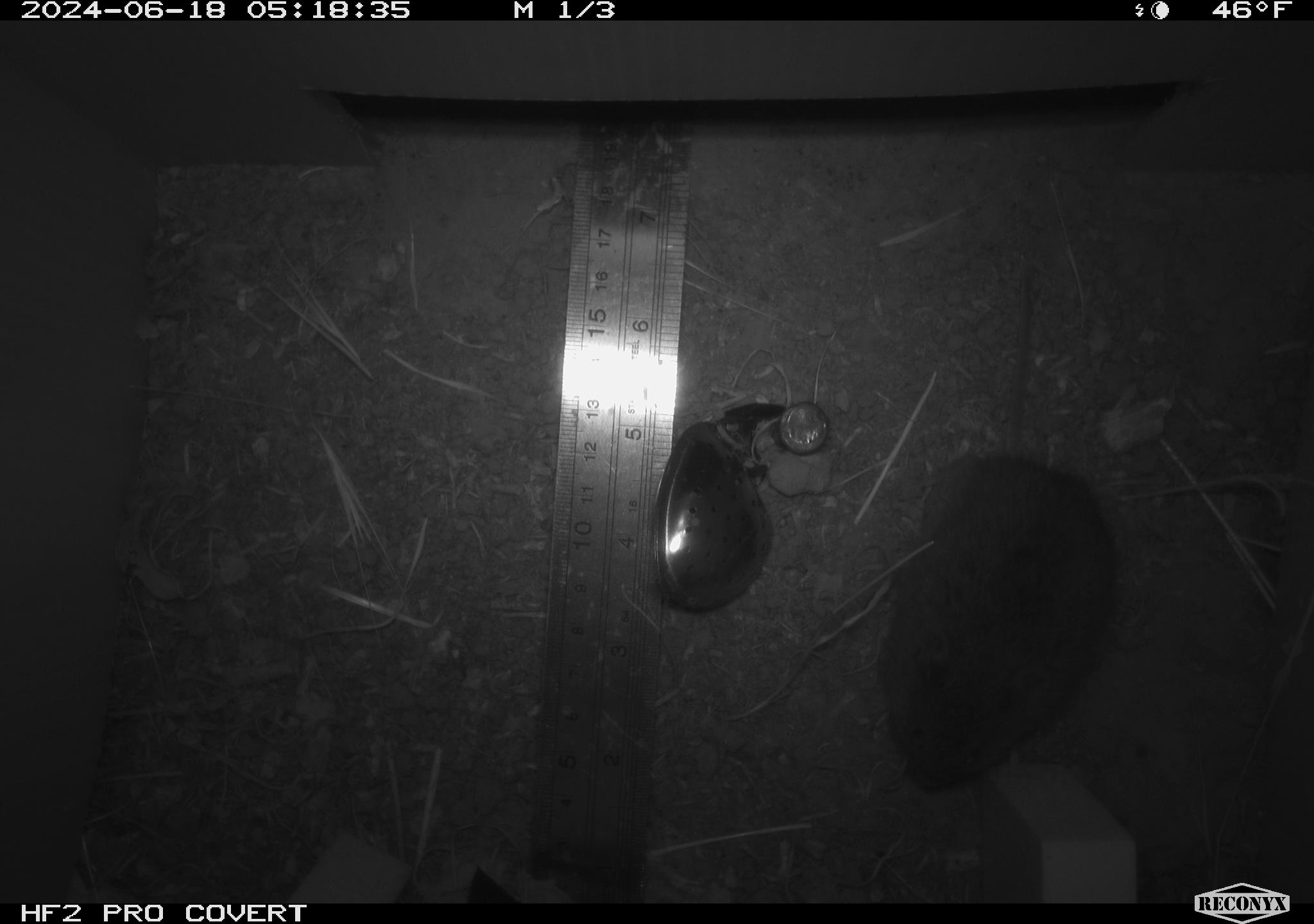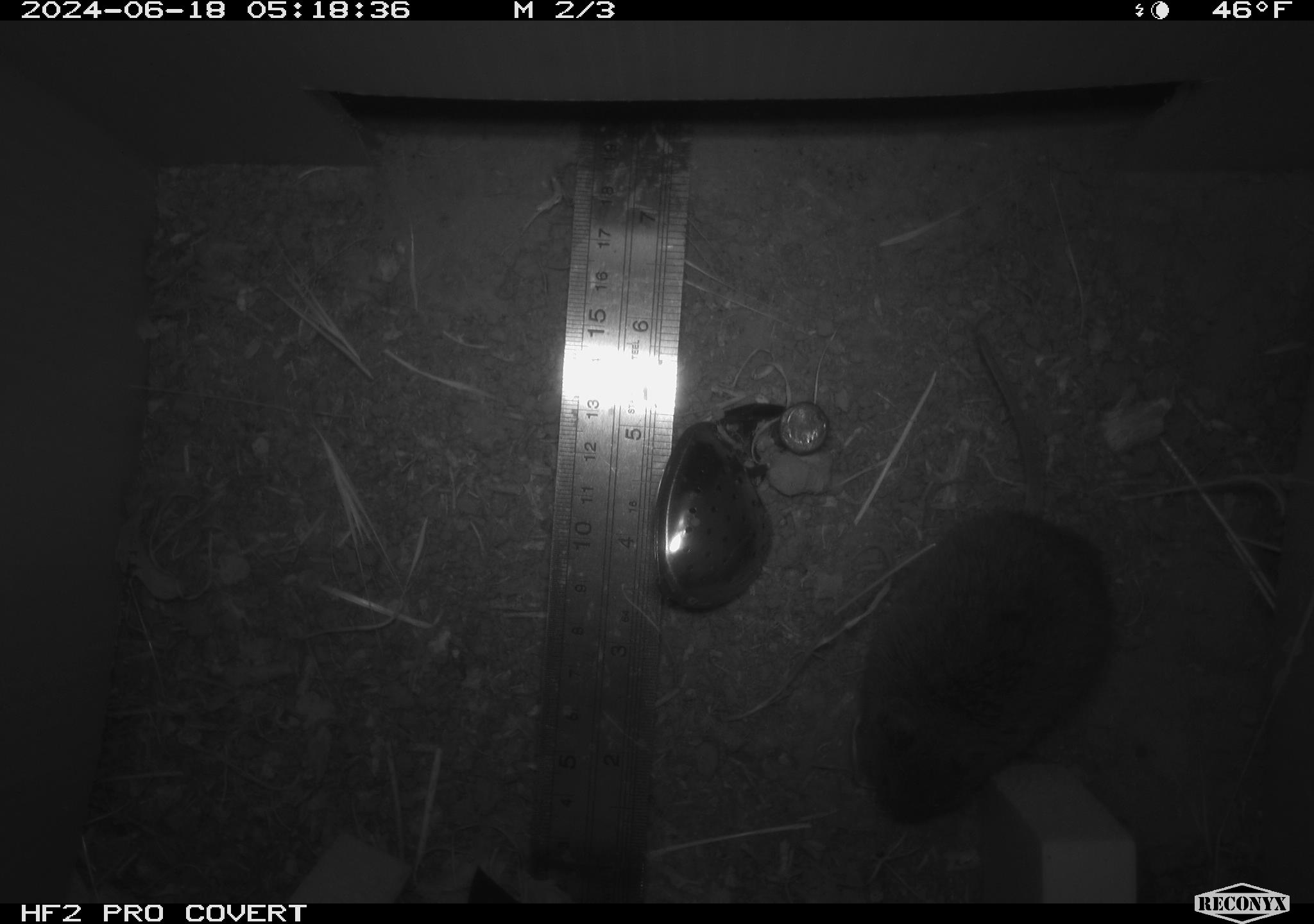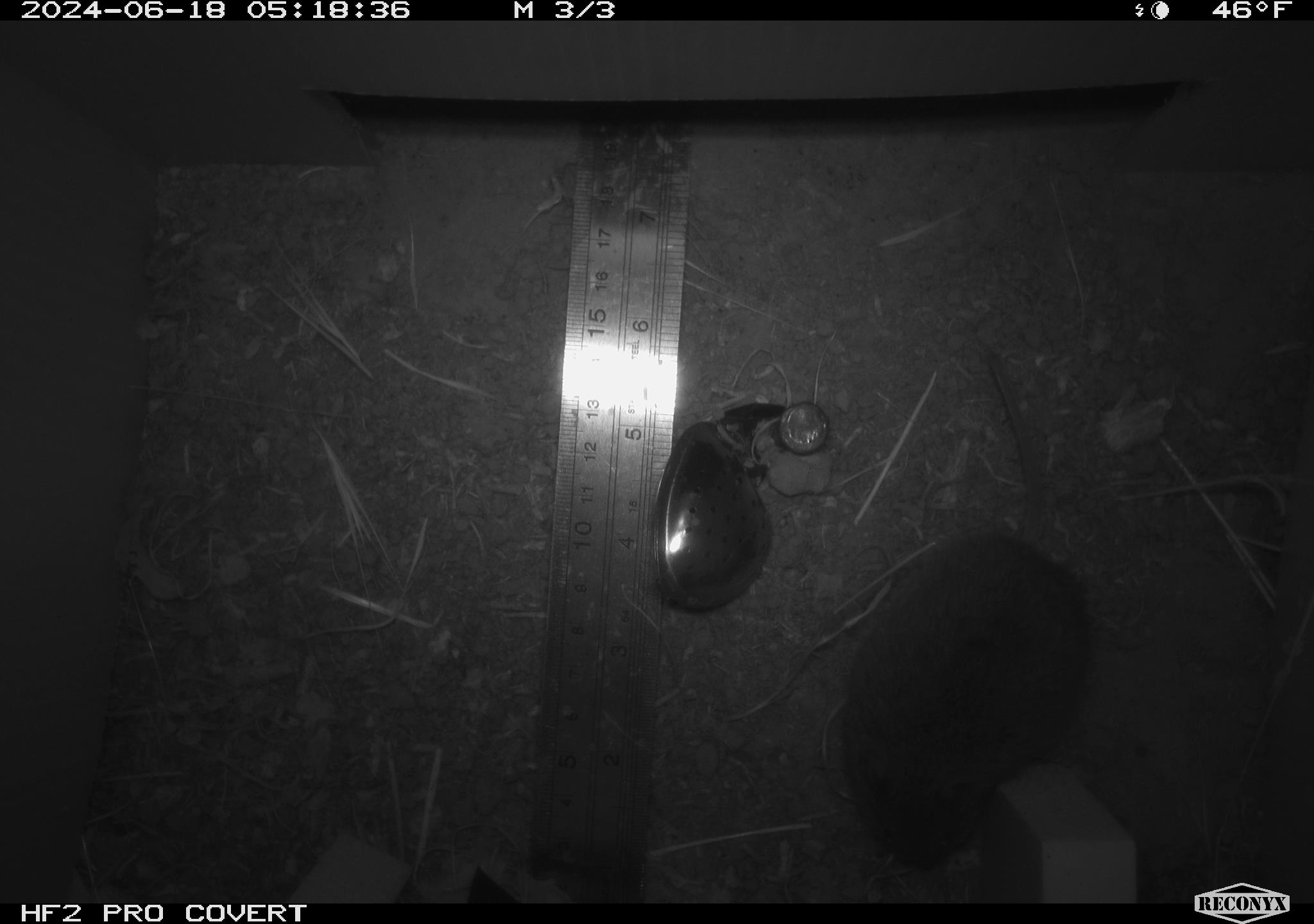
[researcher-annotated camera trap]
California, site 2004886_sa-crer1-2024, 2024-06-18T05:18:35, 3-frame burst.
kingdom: Animalia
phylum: Chordata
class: Mammalia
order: Rodentia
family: Cricetidae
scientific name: Arvicolinae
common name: voles, lemmings, and muskrats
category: arvicolinae subfamily